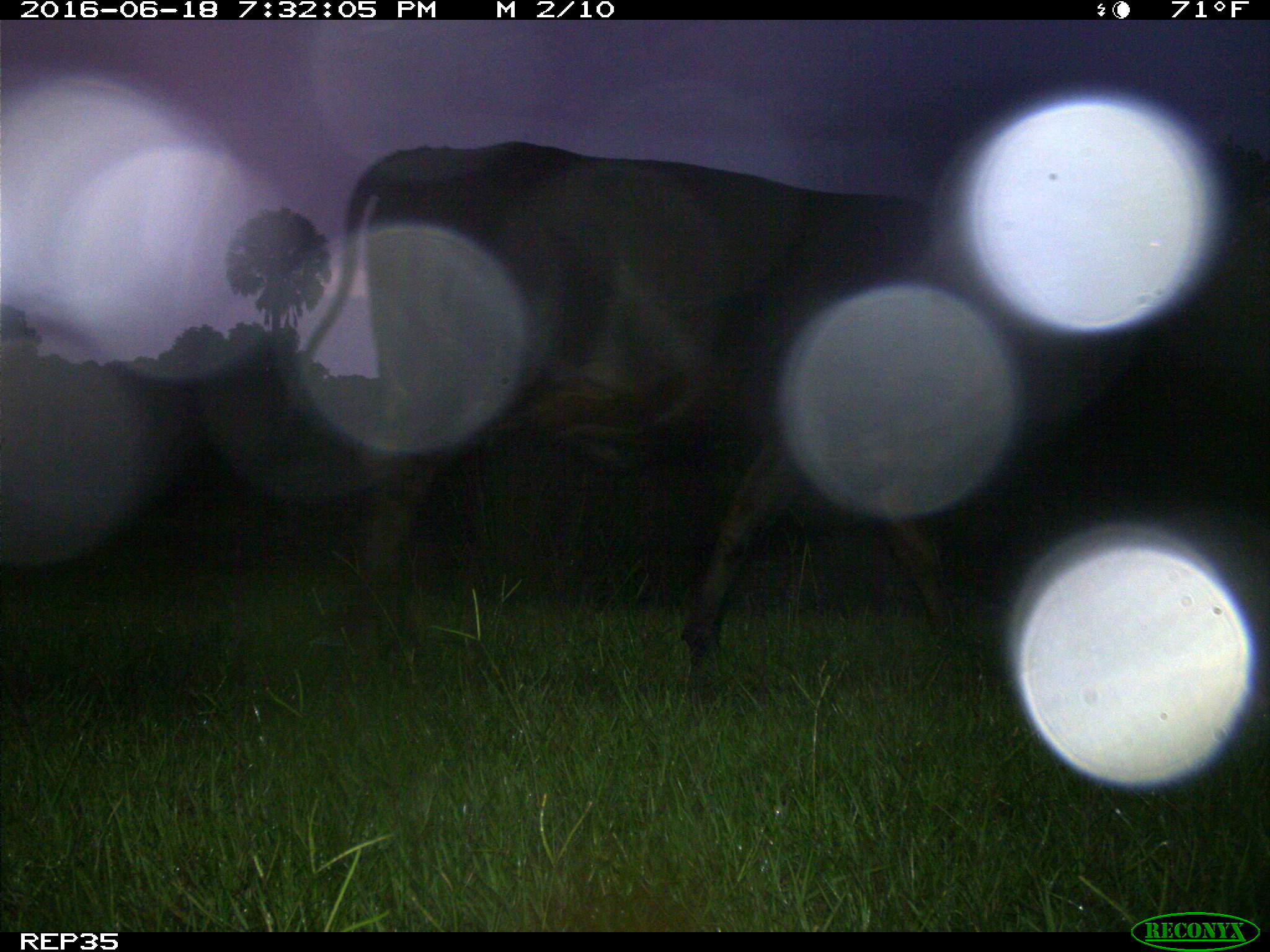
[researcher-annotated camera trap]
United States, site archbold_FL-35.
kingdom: Animalia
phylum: Chordata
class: Mammalia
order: Artiodactyla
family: Bovidae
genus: Bos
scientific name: Bos taurus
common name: domestic cow